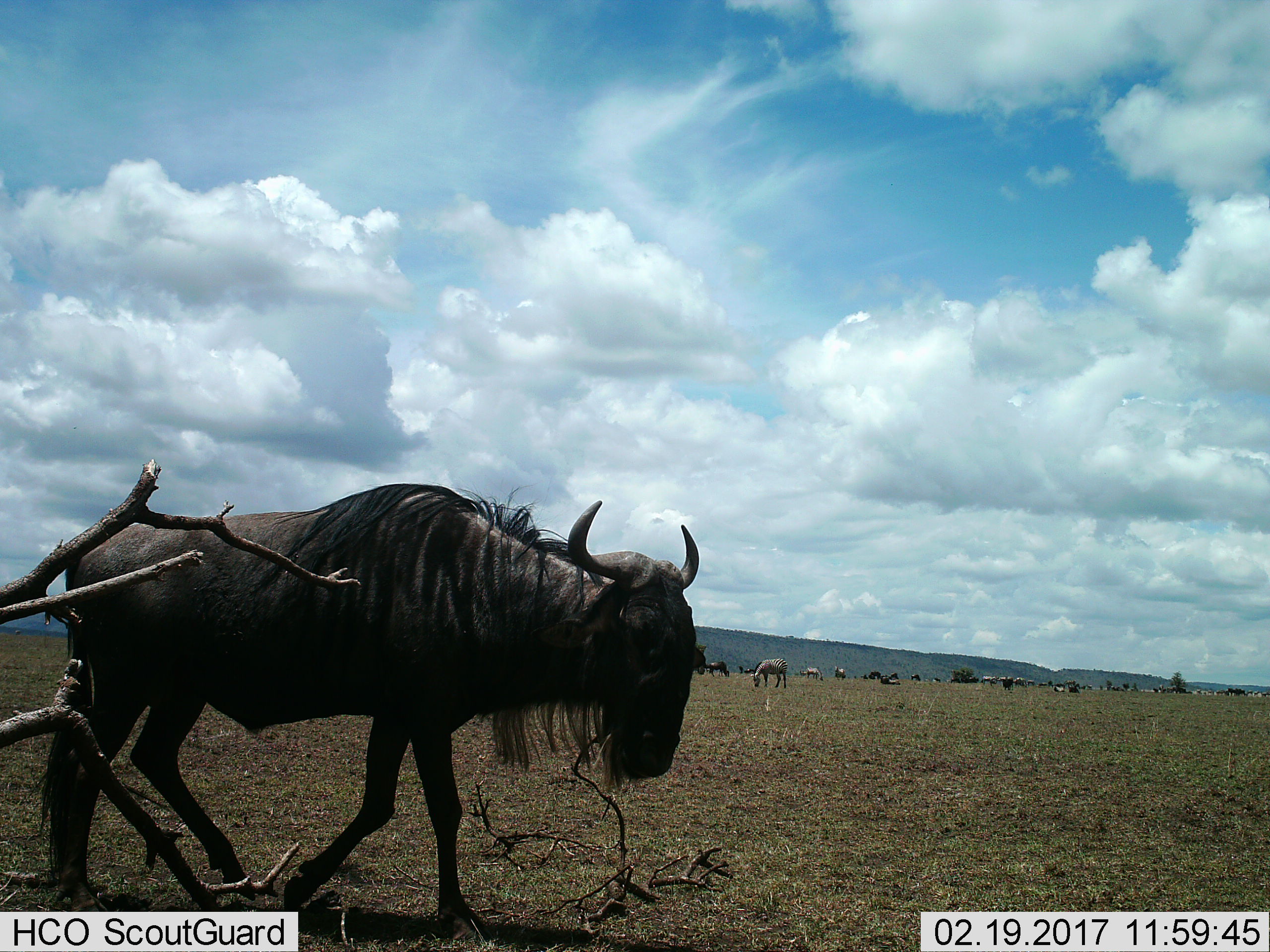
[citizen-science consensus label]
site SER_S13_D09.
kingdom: Animalia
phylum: Chordata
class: Mammalia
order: Artiodactyla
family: Bovidae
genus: Connochaetes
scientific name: Connochaetes taurinus taurinus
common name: blue wildebeest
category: wildebeestblue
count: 11-50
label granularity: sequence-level